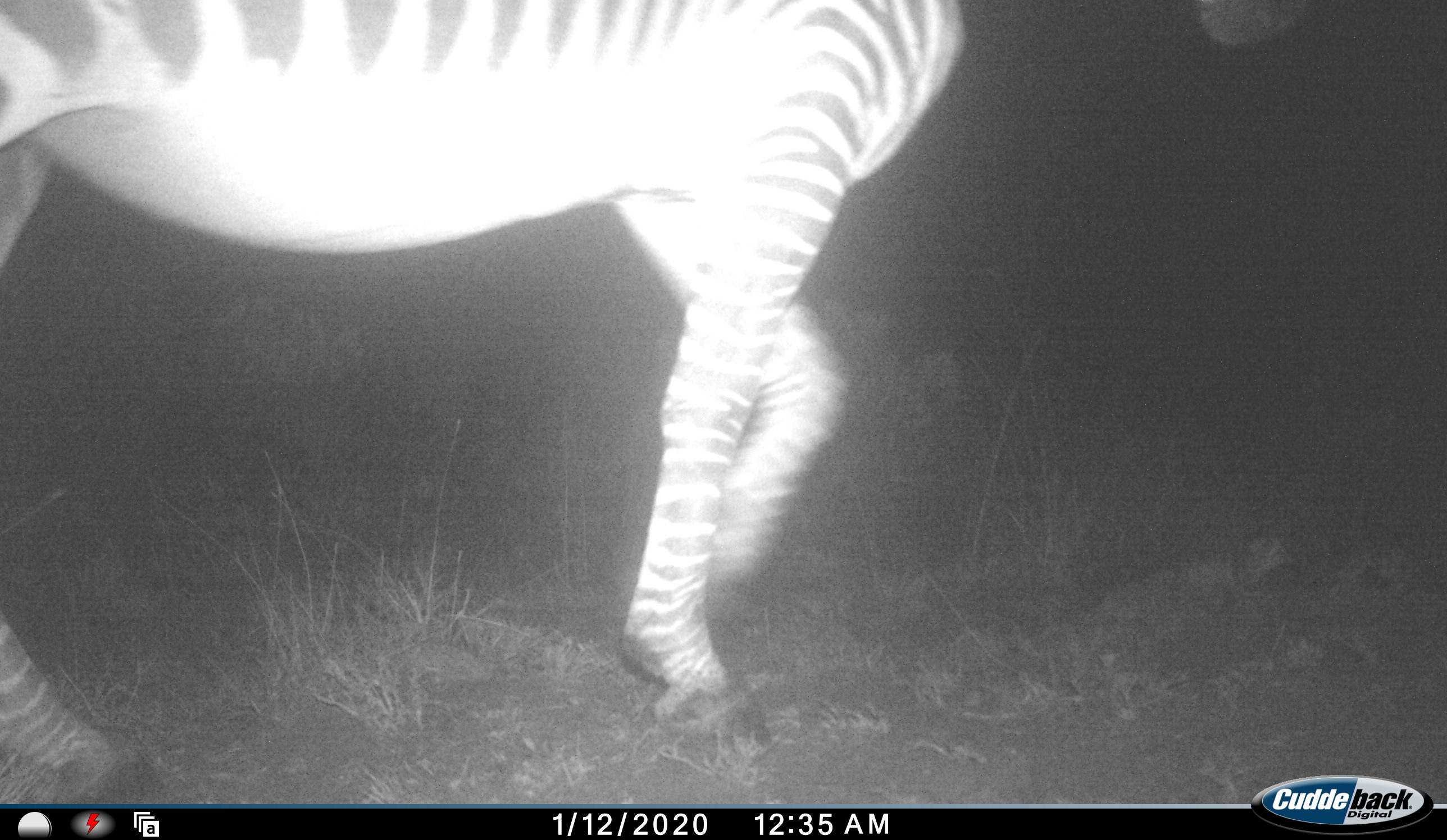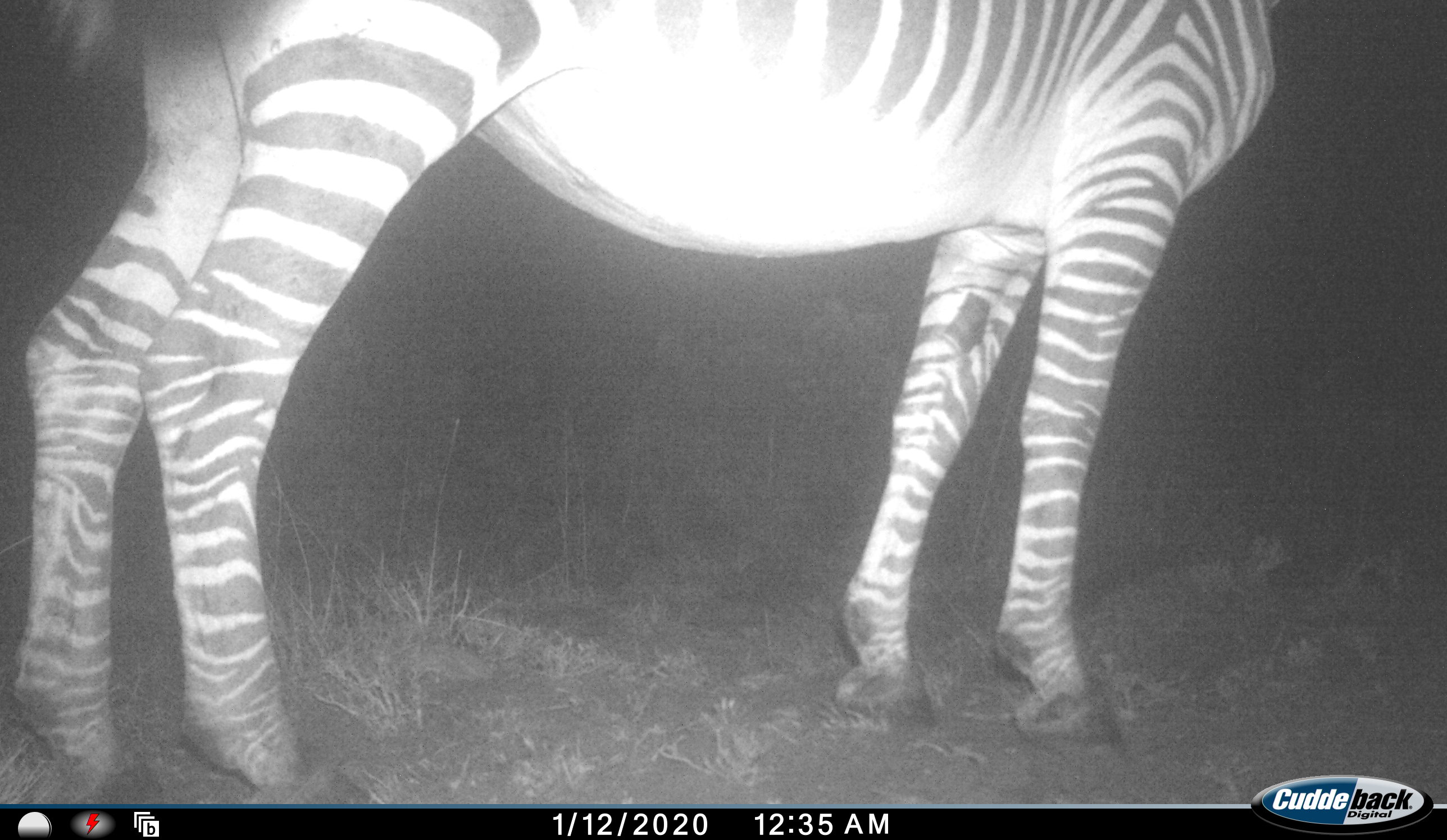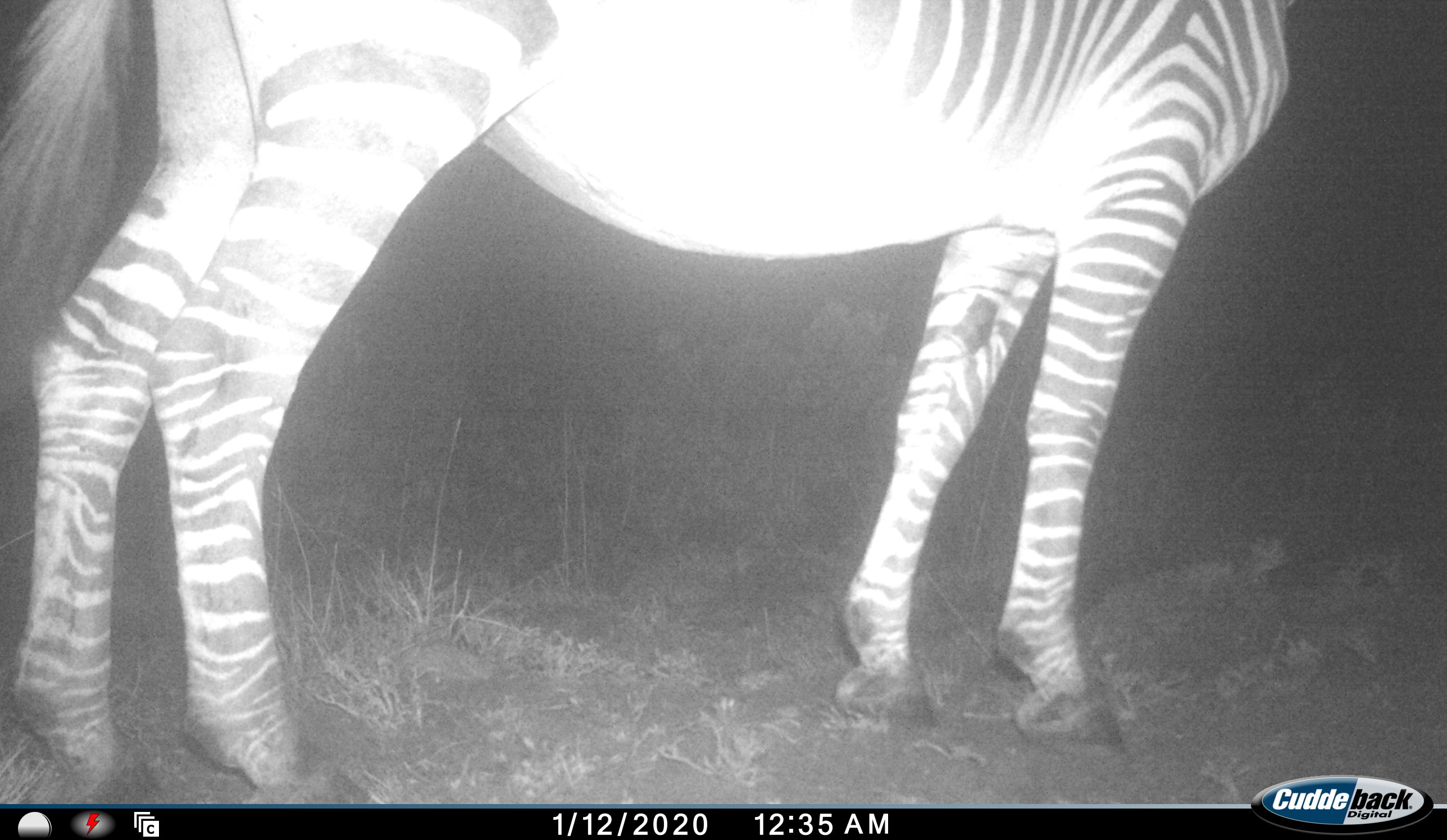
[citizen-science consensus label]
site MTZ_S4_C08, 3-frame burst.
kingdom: Animalia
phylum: Chordata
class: Mammalia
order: Perissodactyla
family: Equidae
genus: Equus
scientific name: Equus quagga burchellii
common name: burchell's zebra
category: zebraburchells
Zebraburchells (burchell's zebra) (Equus quagga burchellii), count 1. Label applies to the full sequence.